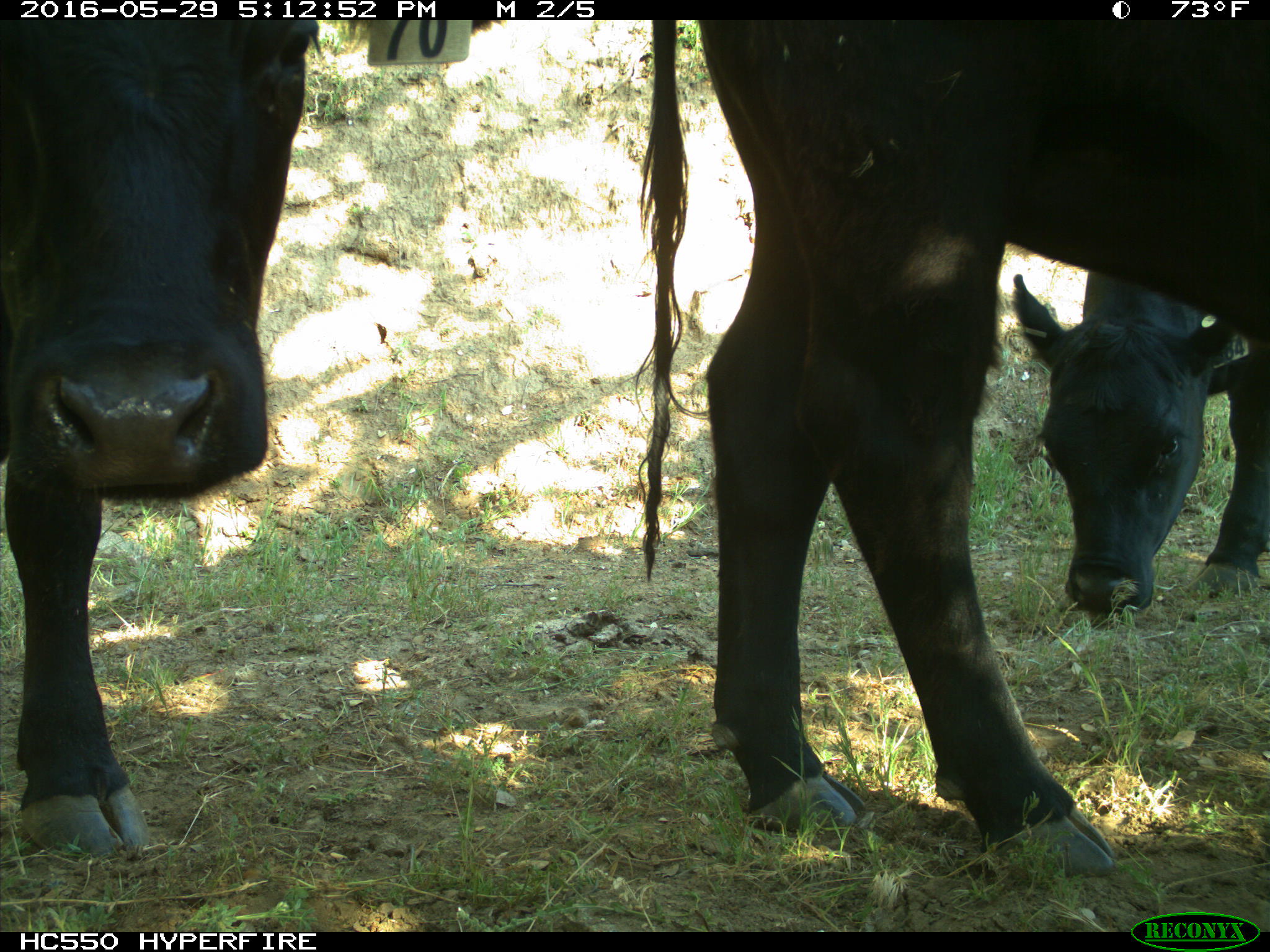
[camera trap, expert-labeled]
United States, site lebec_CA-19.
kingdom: Animalia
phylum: Chordata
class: Mammalia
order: Artiodactyla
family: Bovidae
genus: Bos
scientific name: Bos taurus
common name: domestic cow